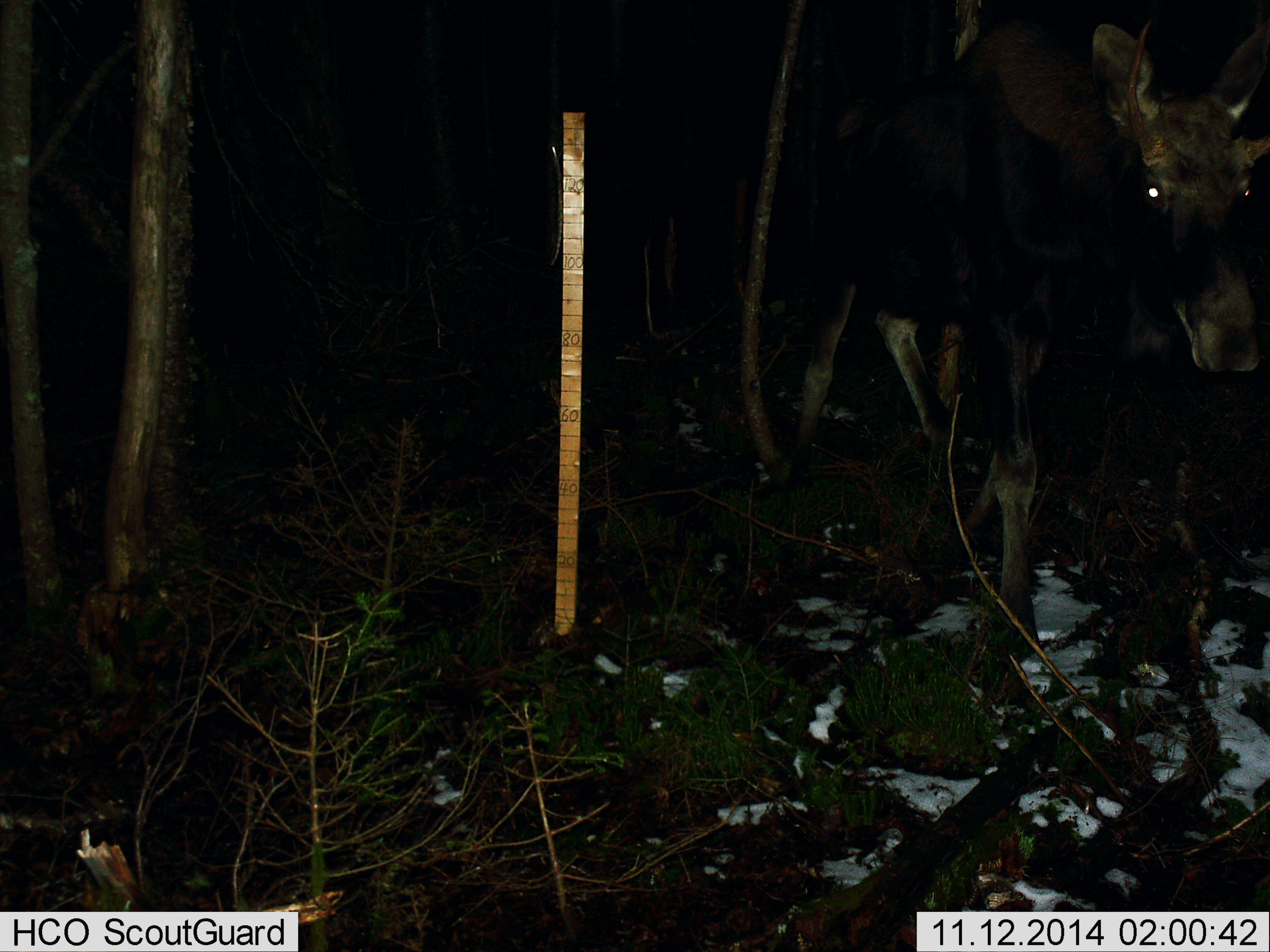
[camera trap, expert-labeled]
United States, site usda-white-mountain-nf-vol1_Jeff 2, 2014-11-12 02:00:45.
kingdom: Animalia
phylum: Chordata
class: Mammalia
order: Artiodactyla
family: Cervidae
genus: Alces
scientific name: Alces alces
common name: moose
Moose (Alces alces).